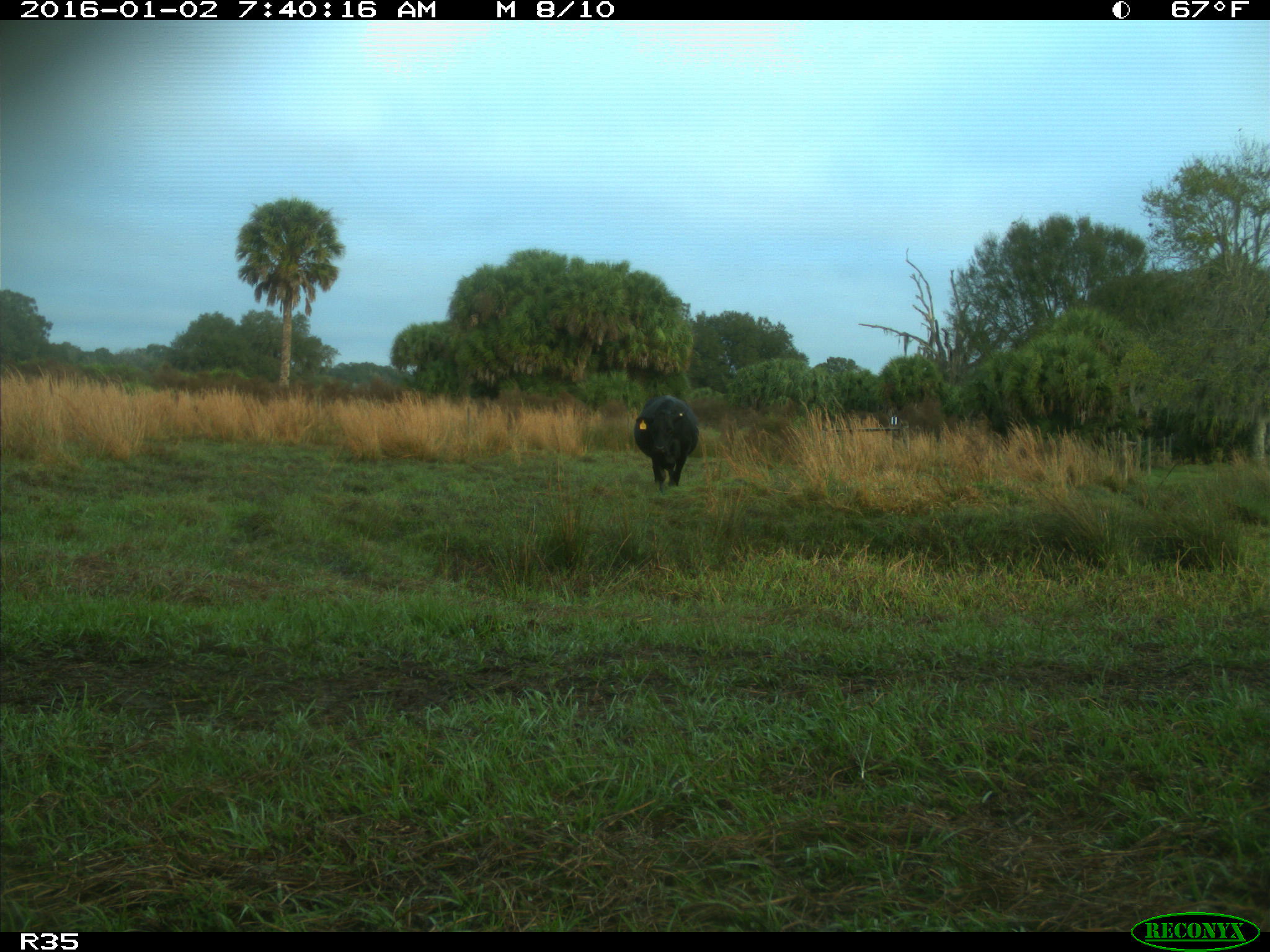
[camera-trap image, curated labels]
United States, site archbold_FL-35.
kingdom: Animalia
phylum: Chordata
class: Mammalia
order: Artiodactyla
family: Bovidae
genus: Bos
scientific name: Bos taurus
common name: domestic cow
Bos taurus (domestic cow).